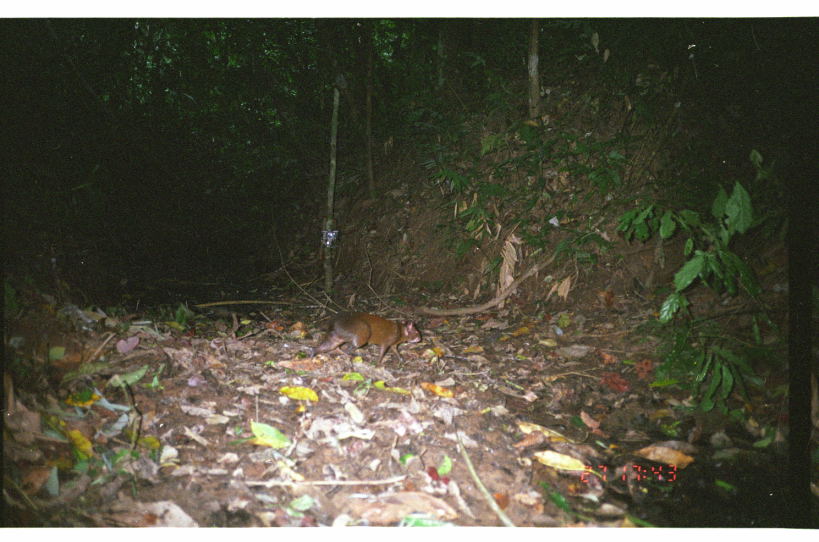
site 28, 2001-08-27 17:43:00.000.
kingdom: Animalia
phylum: Chordata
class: Mammalia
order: Rodentia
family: Dasyproctidae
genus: Dasyprocta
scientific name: Dasyprocta punctata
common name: central american agouti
Dasyprocta punctata (central american agouti).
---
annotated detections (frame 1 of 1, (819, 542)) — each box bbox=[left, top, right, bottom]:
dasyprocta punctata: bbox=[308, 310, 422, 363]